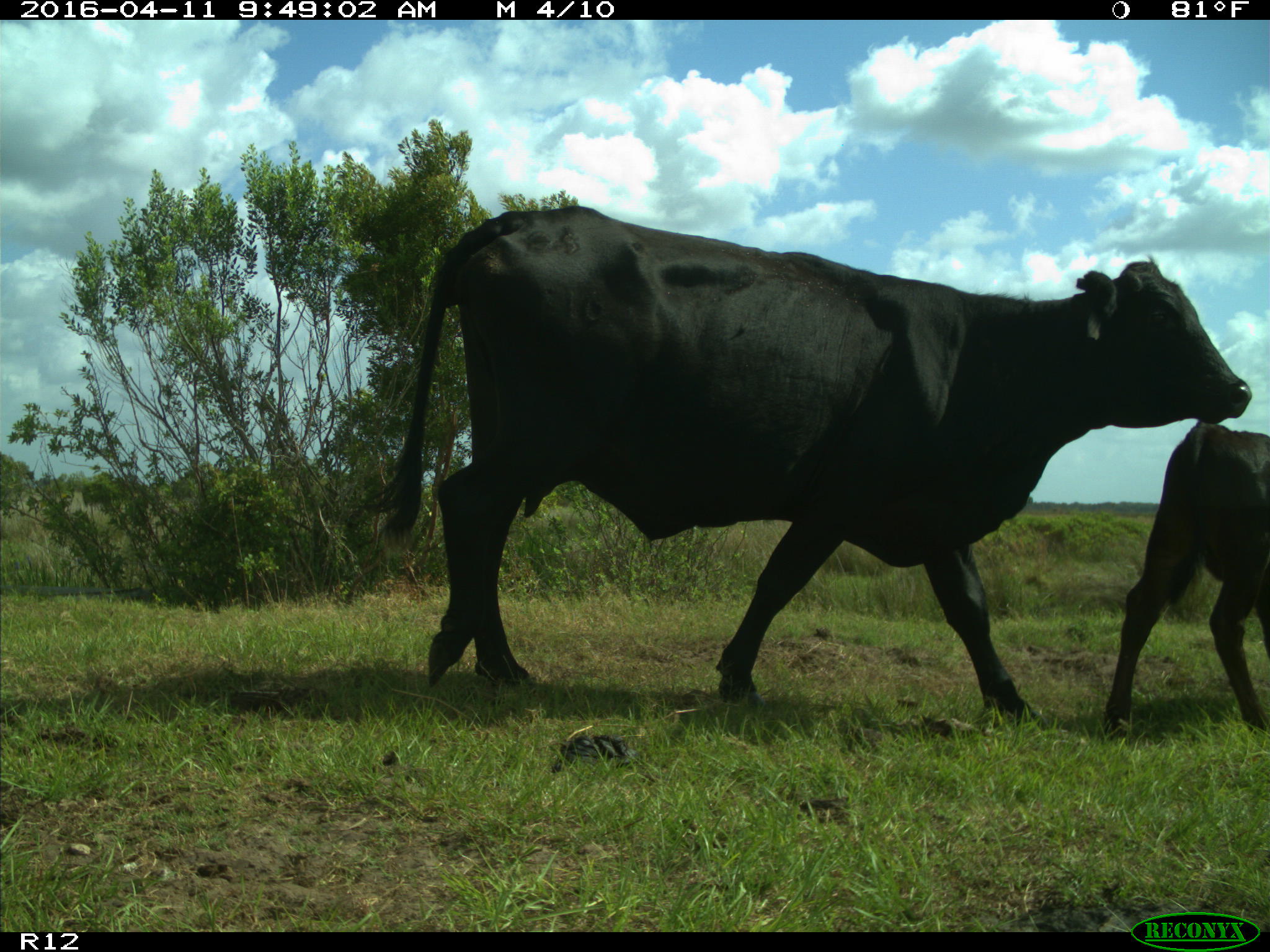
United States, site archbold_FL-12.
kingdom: Animalia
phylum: Chordata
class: Mammalia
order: Artiodactyla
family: Bovidae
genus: Bos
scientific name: Bos taurus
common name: domestic cow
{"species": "Bos taurus (domestic cow)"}